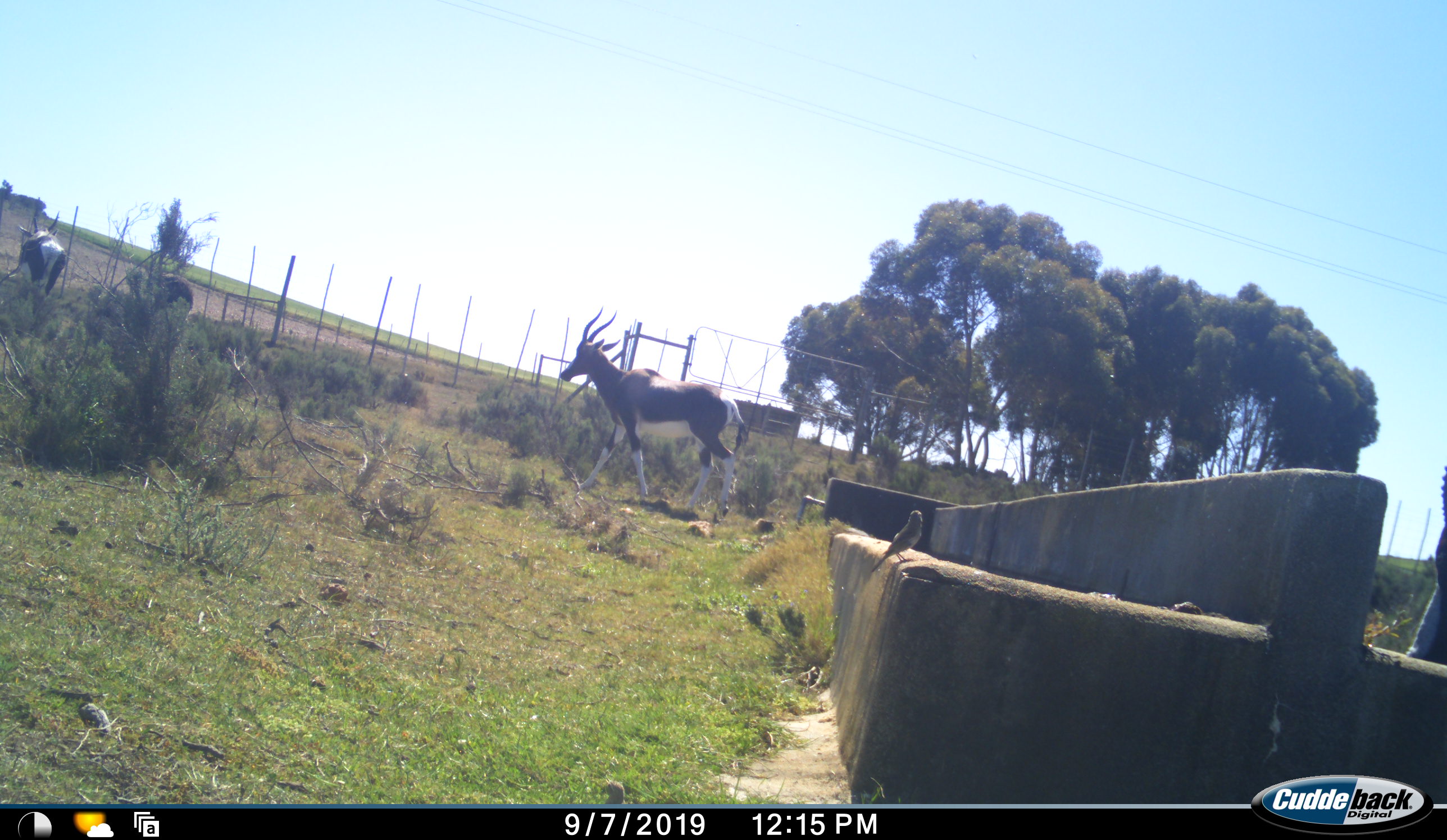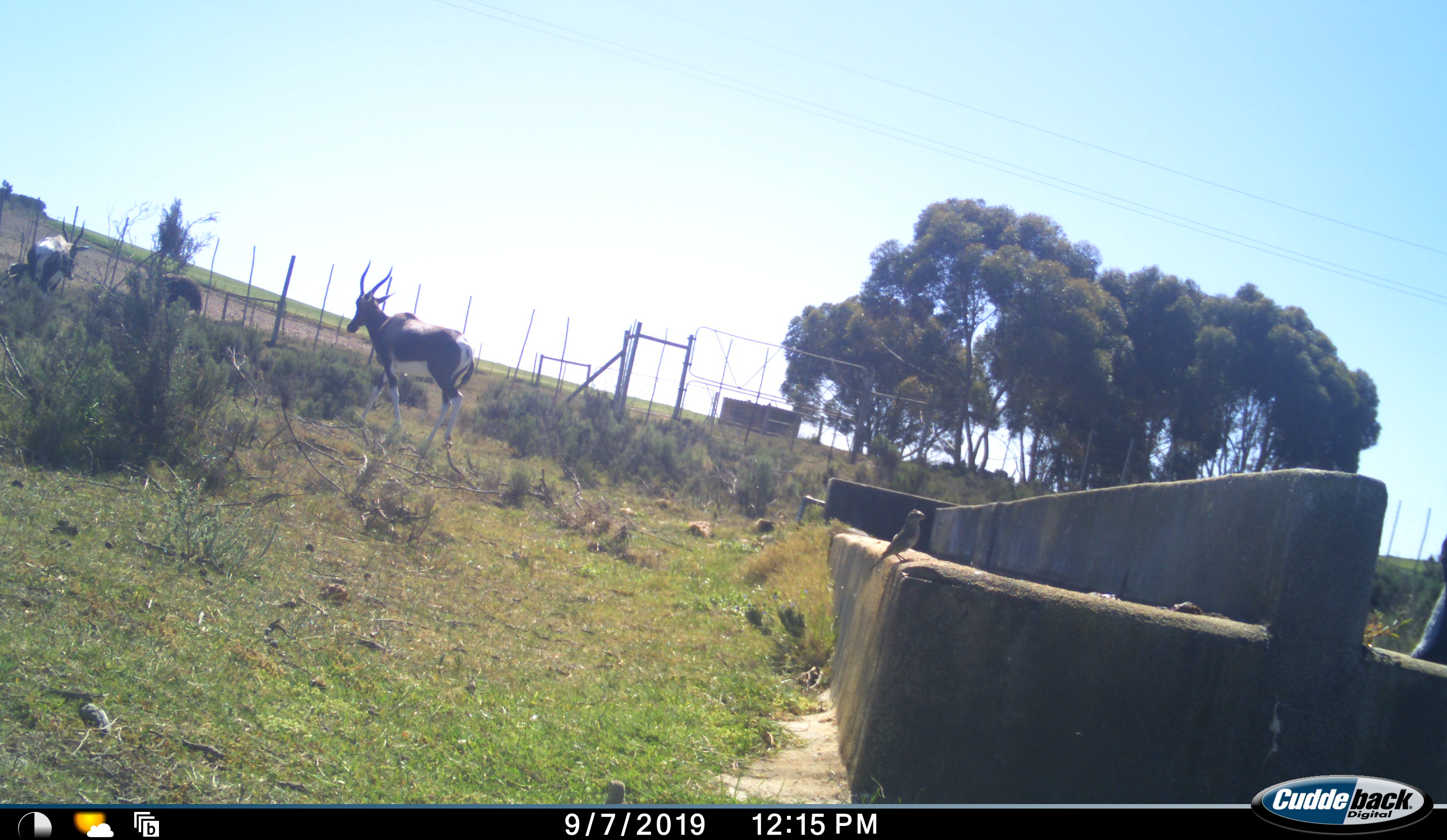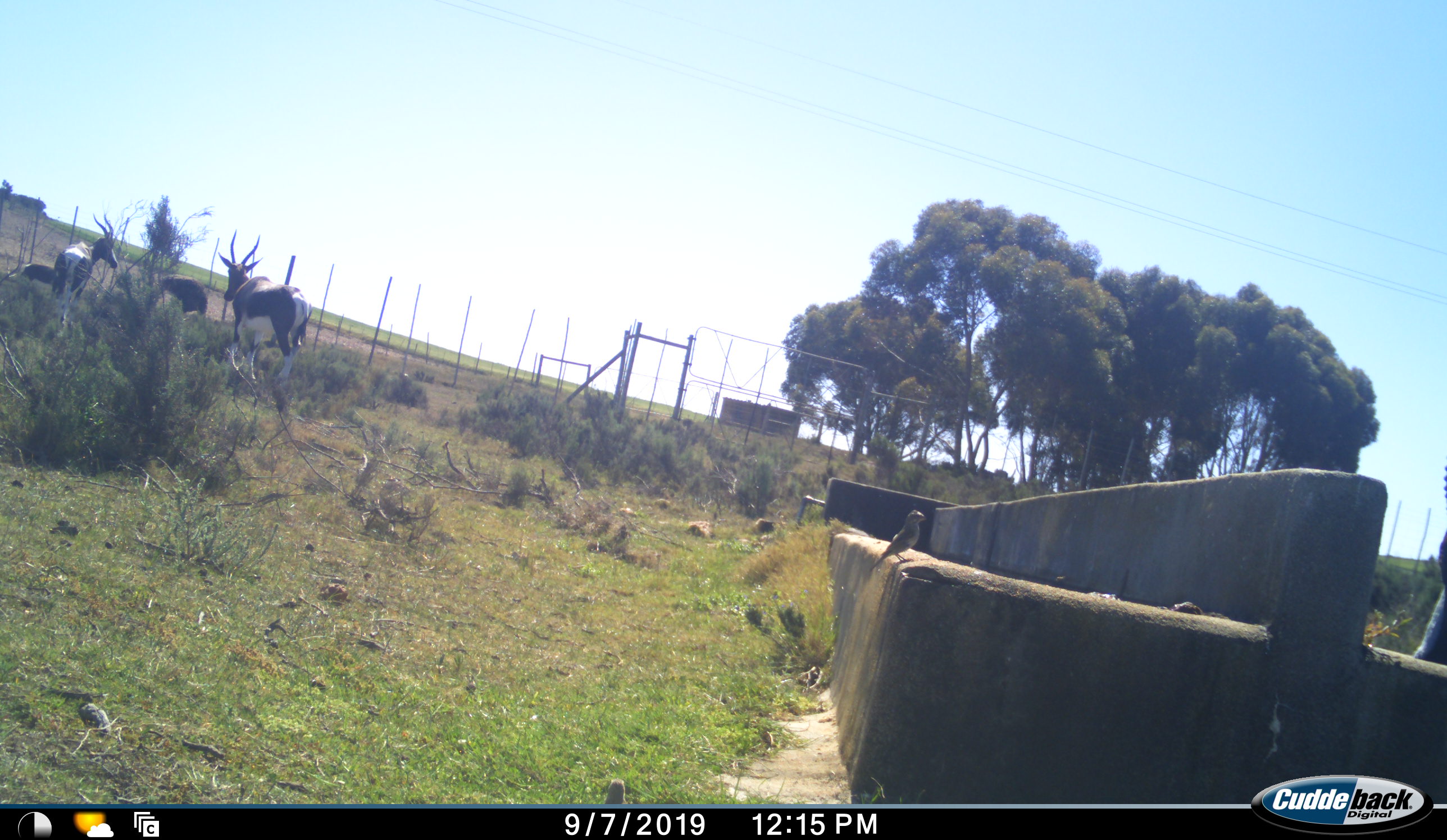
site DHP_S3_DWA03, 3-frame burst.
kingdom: Animalia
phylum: Chordata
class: Mammalia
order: Artiodactyla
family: Bovidae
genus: Damaliscus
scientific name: Damaliscus pygargus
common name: bontebok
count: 3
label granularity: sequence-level